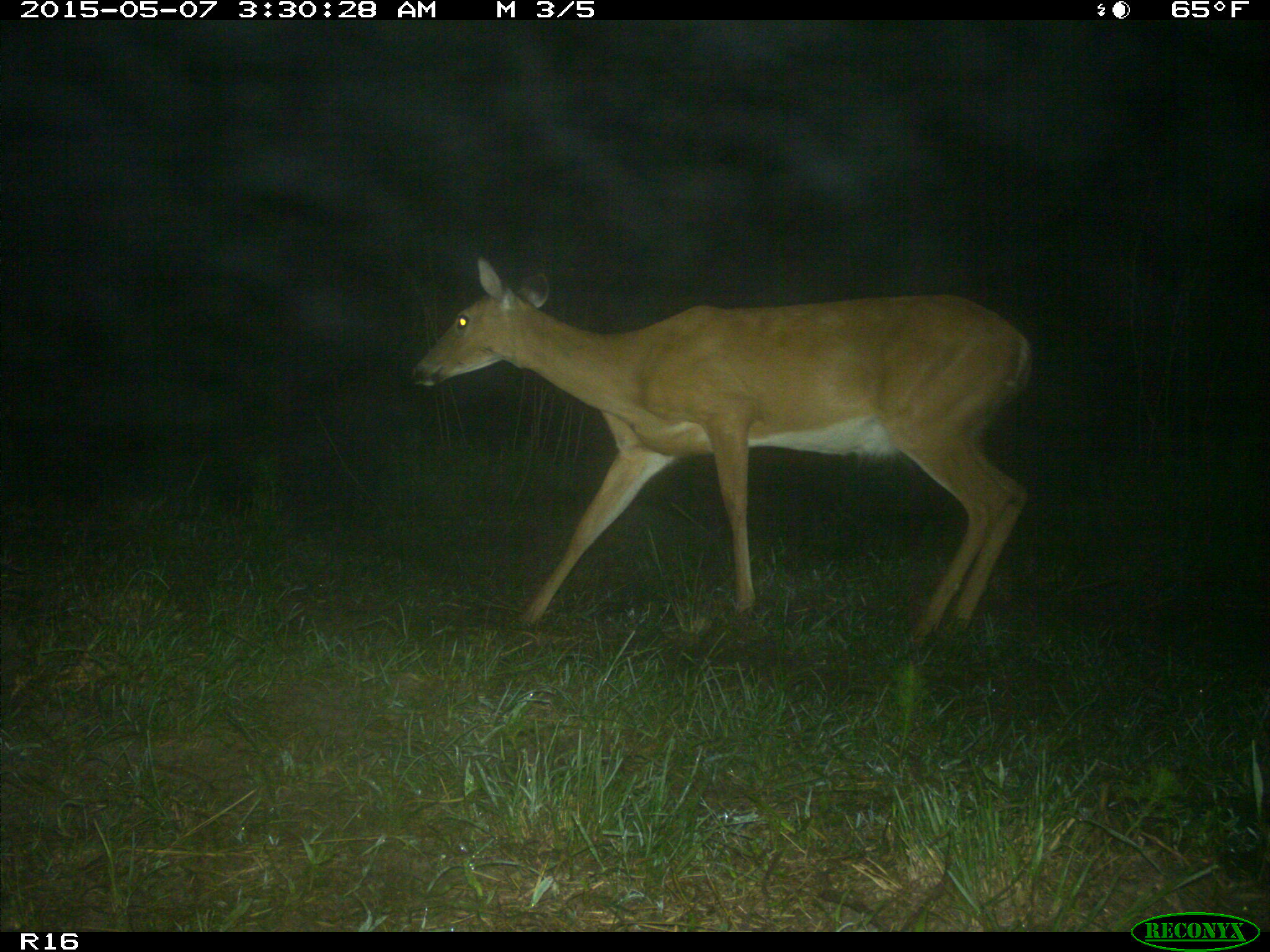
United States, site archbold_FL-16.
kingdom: Animalia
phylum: Chordata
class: Mammalia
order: Artiodactyla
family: Cervidae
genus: Odocoileus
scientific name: Odocoileus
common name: deer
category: unidentified deer